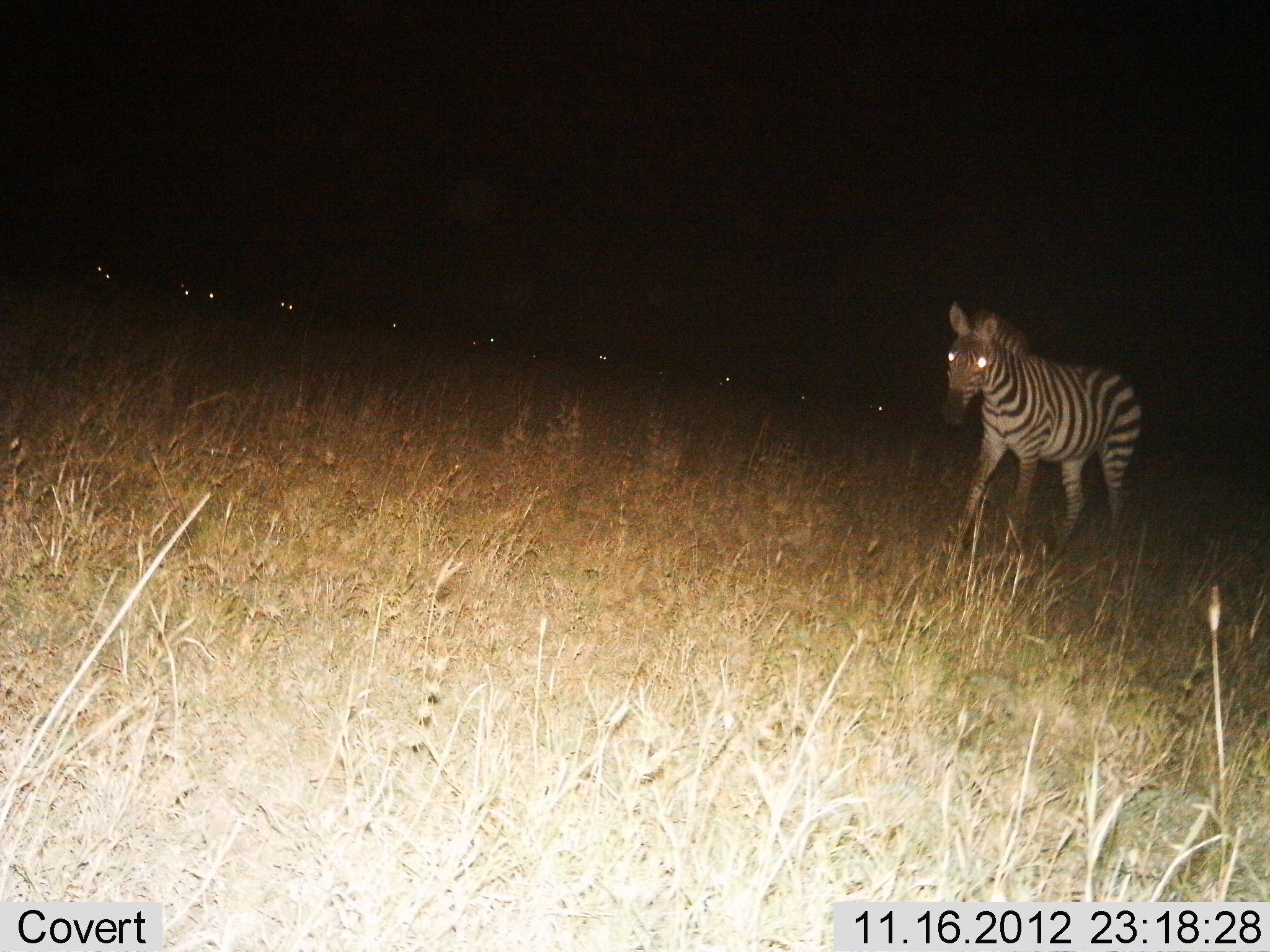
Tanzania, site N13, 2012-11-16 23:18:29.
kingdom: Animalia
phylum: Chordata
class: Mammalia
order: Perissodactyla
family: Equidae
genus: Equus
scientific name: Equus quagga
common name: plains zebra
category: zebra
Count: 1.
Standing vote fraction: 80%.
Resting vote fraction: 30%.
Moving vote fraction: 40%.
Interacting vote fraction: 0%.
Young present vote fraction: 0%.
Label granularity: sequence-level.